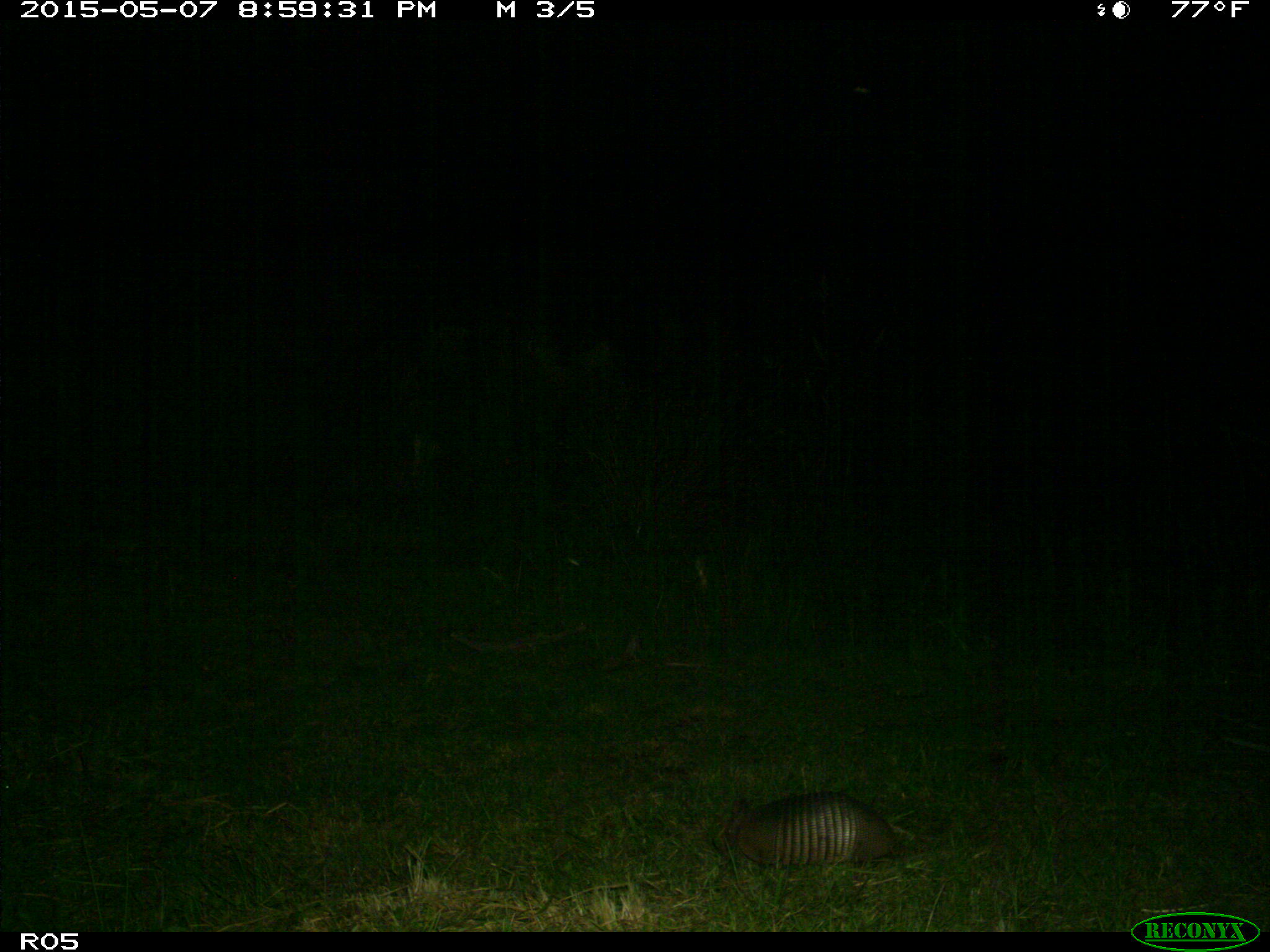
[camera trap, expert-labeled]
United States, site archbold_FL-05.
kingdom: Animalia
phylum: Chordata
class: Mammalia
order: Cingulata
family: Dasypodidae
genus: Dasypus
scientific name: Dasypus novemcinctus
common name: nine-banded armadillo